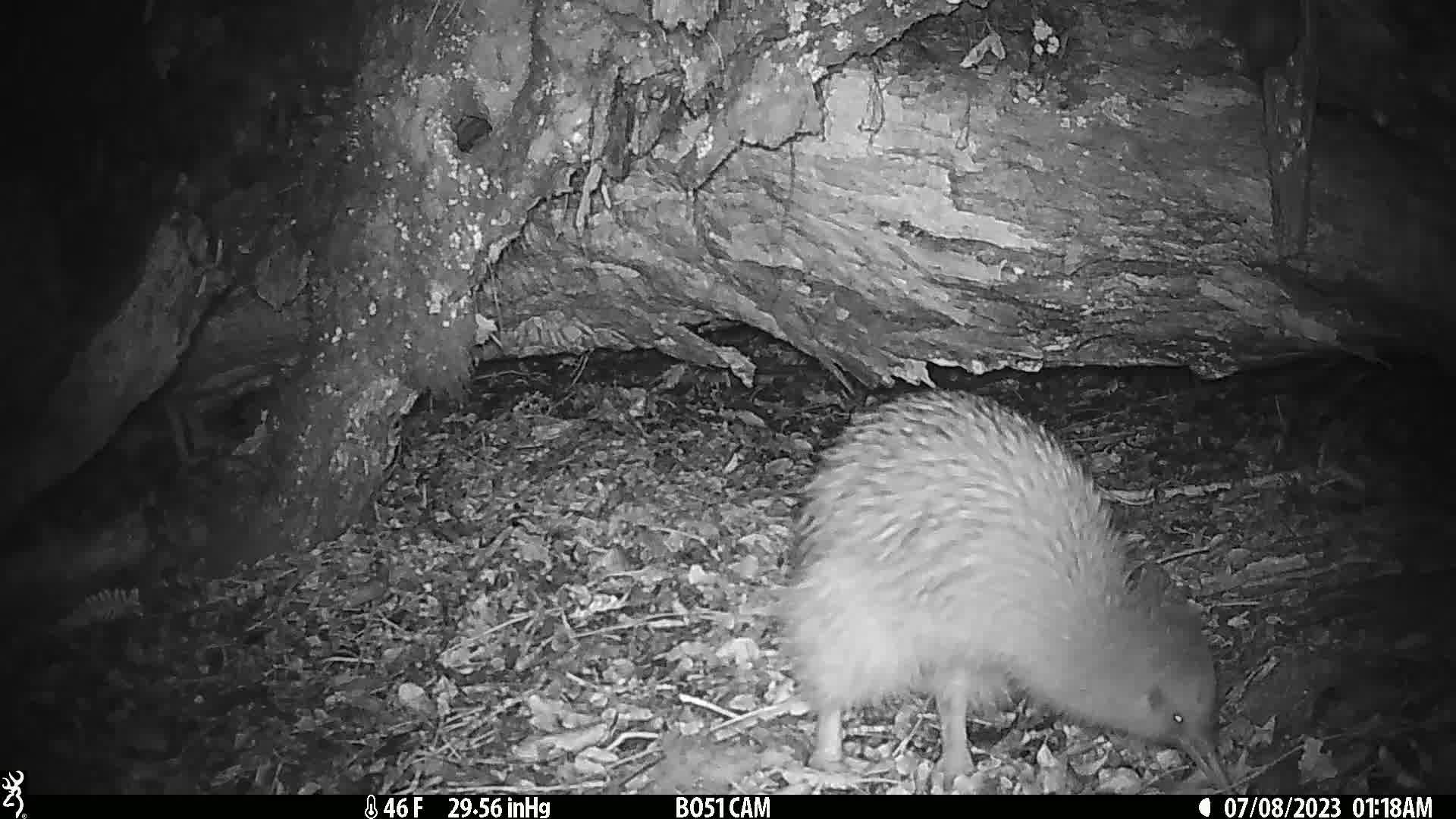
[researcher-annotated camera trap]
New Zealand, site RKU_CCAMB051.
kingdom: Animalia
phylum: Chordata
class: Aves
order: Apterygiformes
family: Apterygidae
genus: Apteryx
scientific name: Apteryx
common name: kiwi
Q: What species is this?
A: Kiwi (Apteryx).